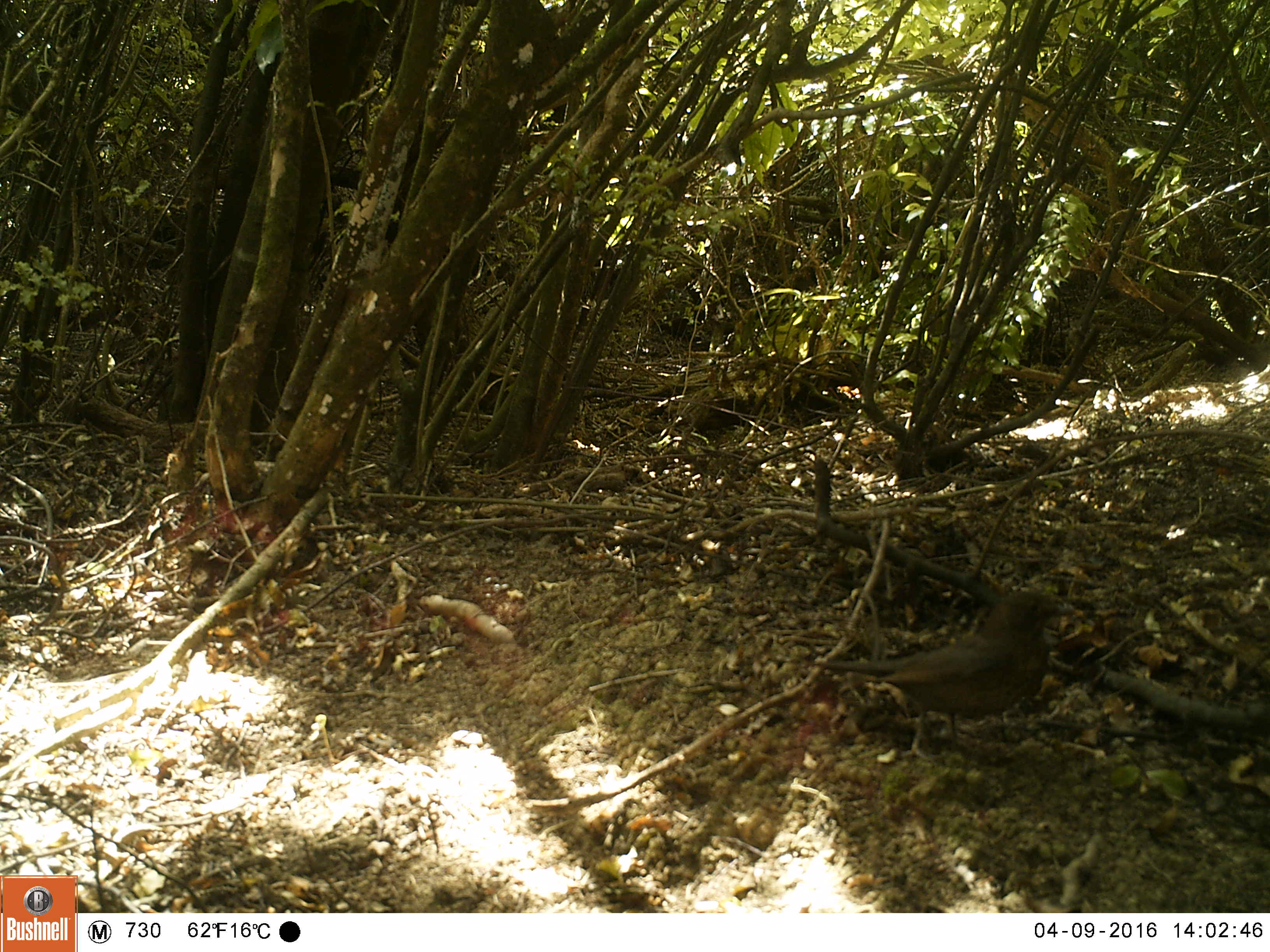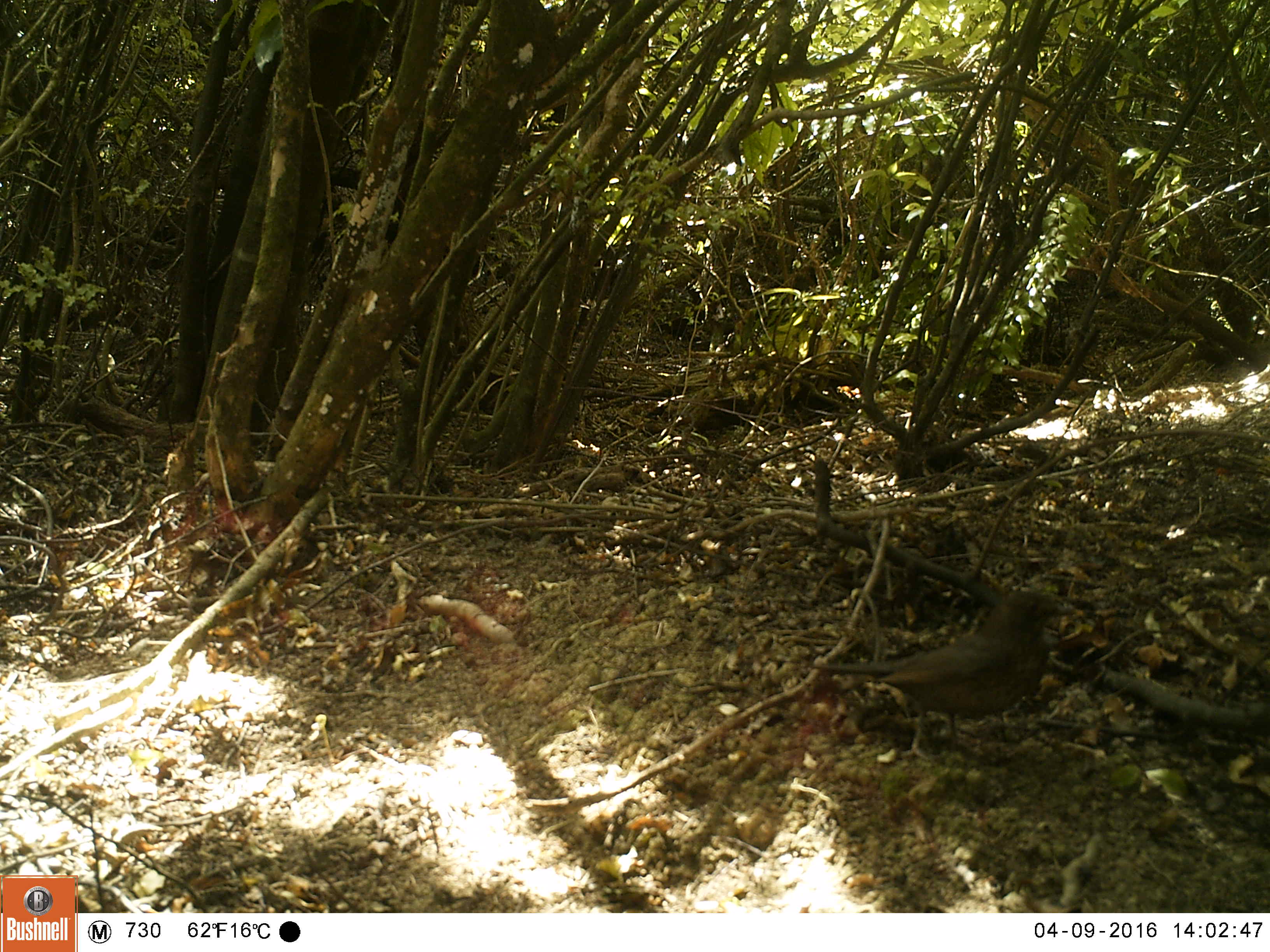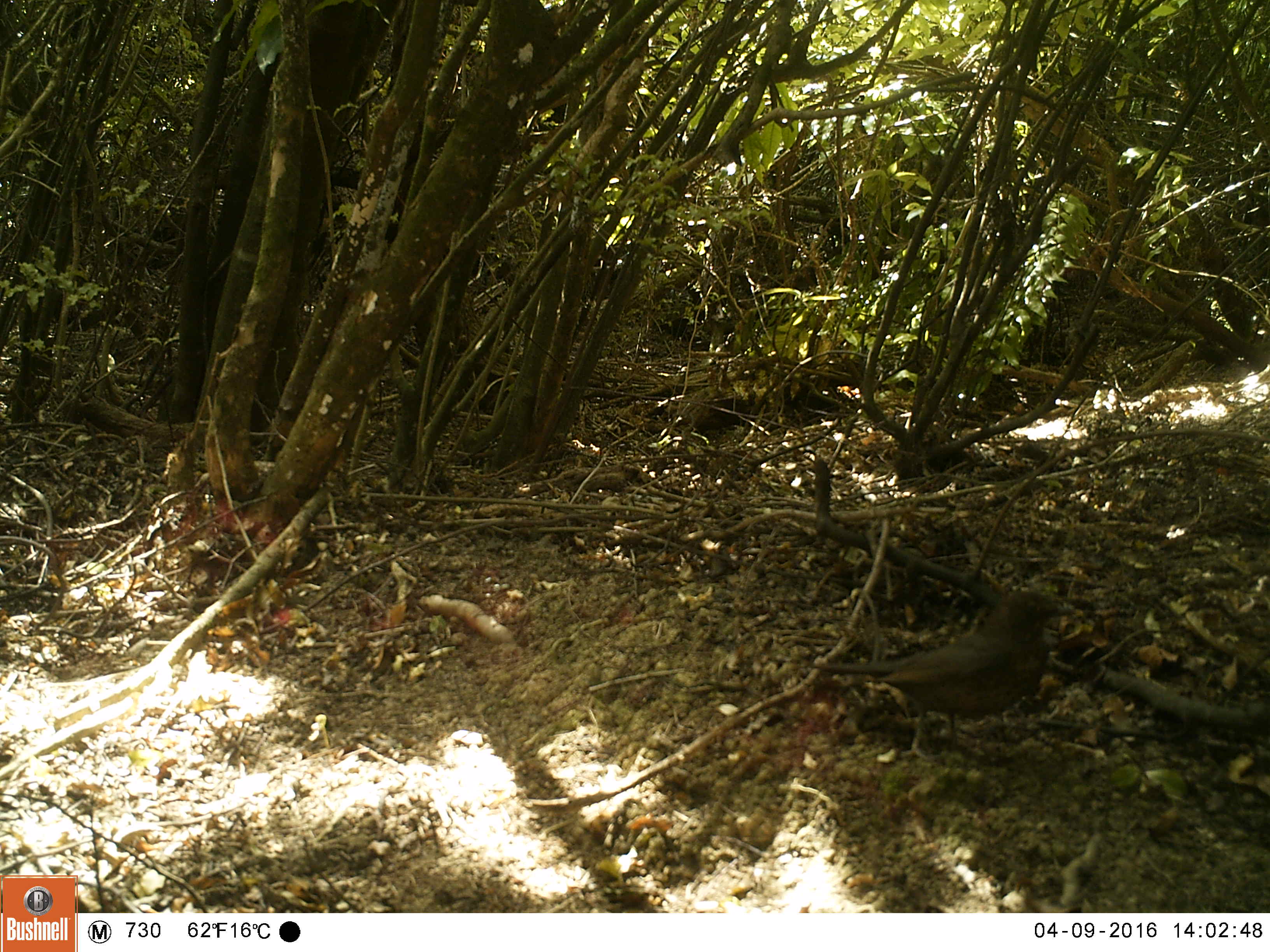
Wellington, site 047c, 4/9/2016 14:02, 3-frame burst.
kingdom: Animalia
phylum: Chordata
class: Aves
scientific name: Aves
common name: bird